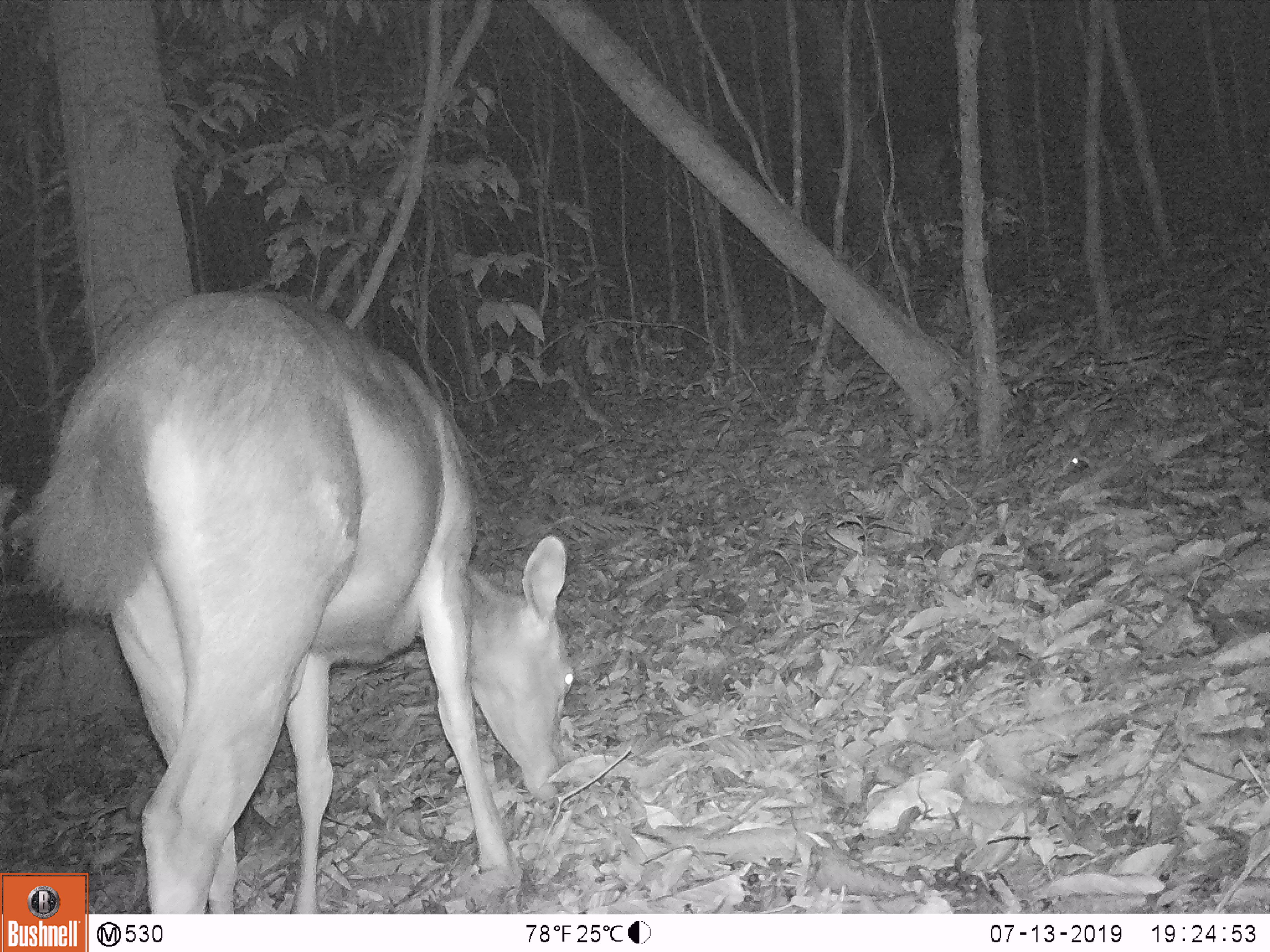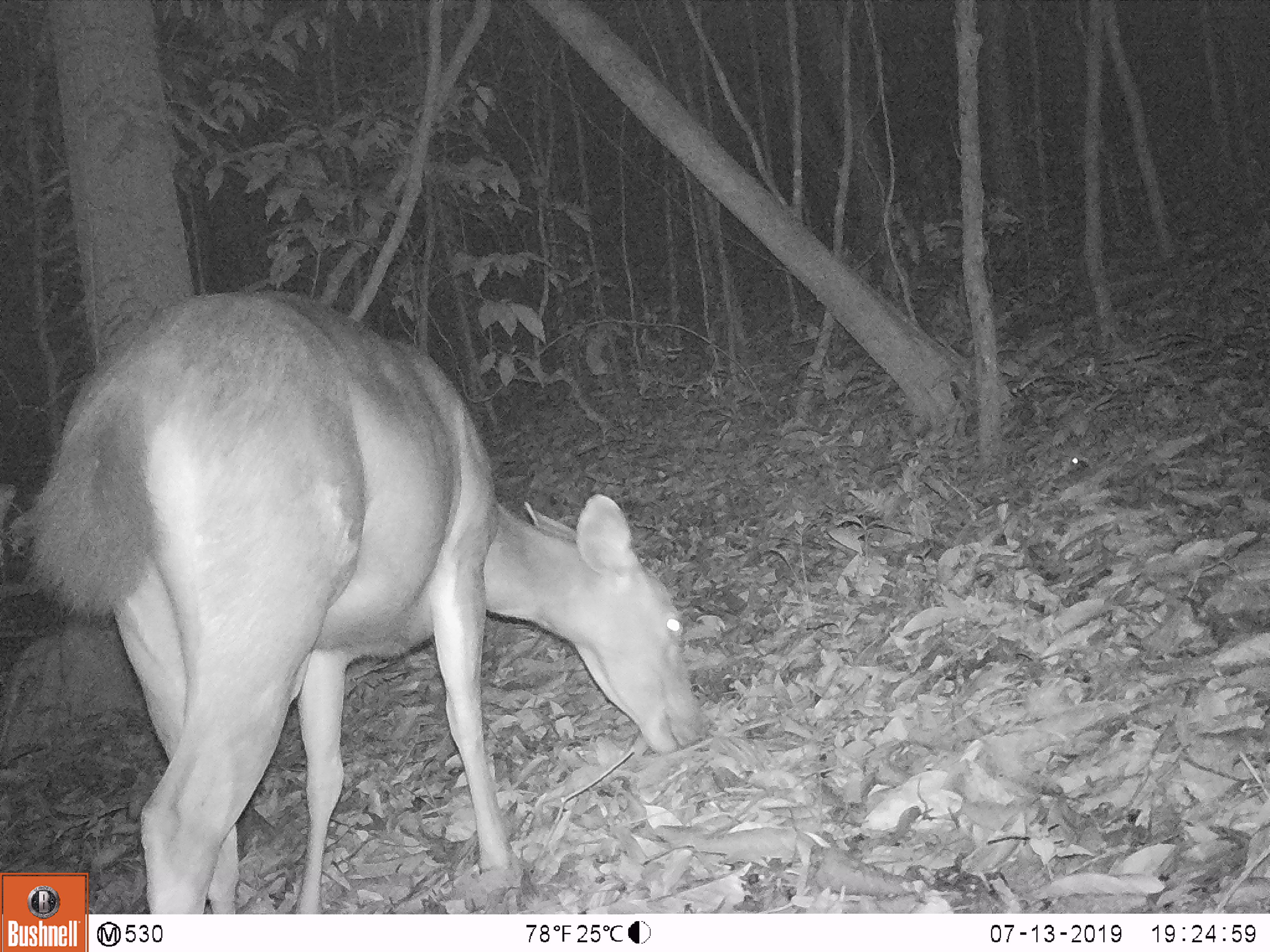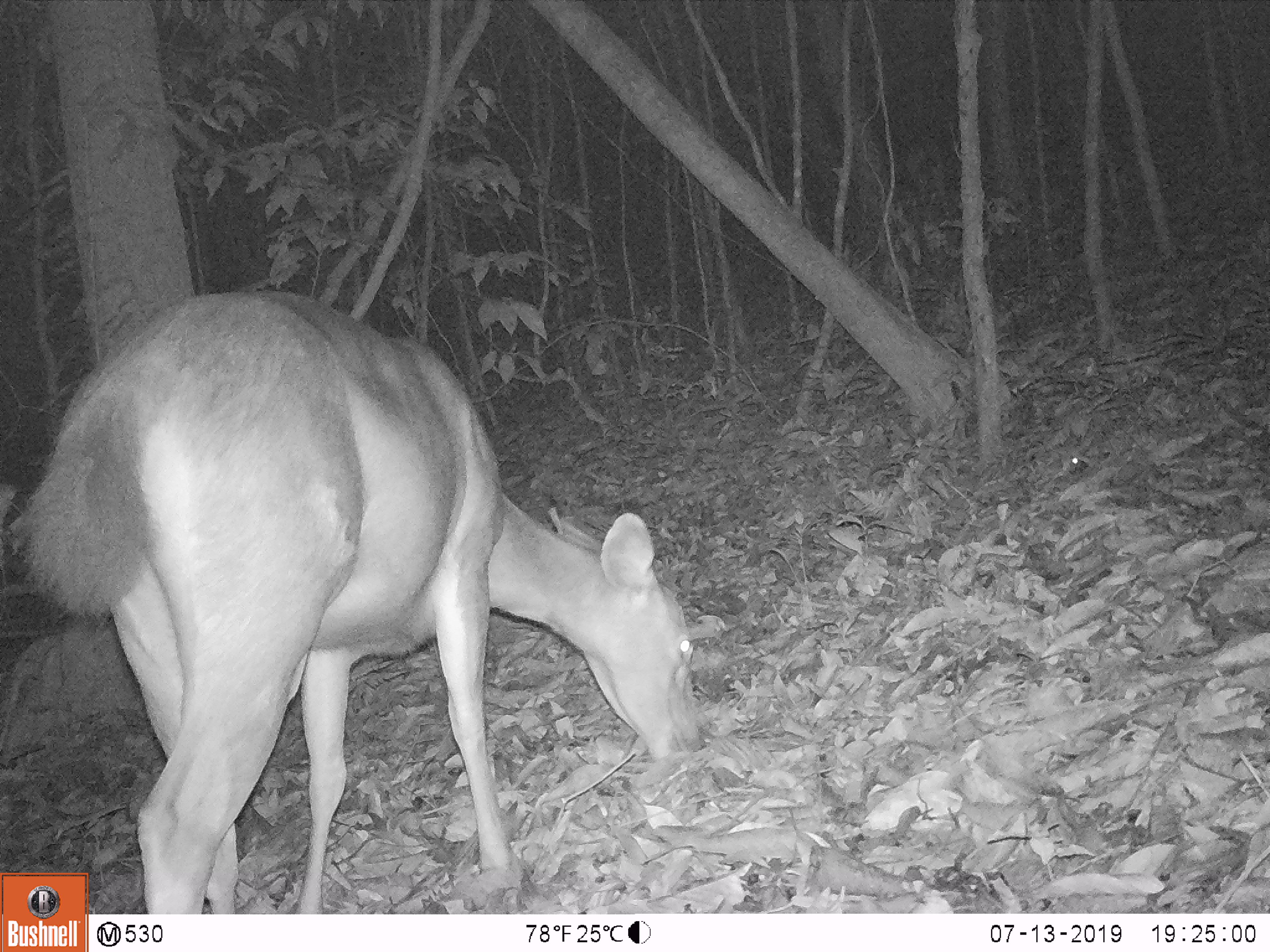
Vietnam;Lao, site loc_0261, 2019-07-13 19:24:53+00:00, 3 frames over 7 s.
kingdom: Animalia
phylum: Chordata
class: Mammalia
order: Artiodactyla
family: Cervidae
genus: Rusa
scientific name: Rusa unicolor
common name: sambar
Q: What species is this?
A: Sambar (Rusa unicolor).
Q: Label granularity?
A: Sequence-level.